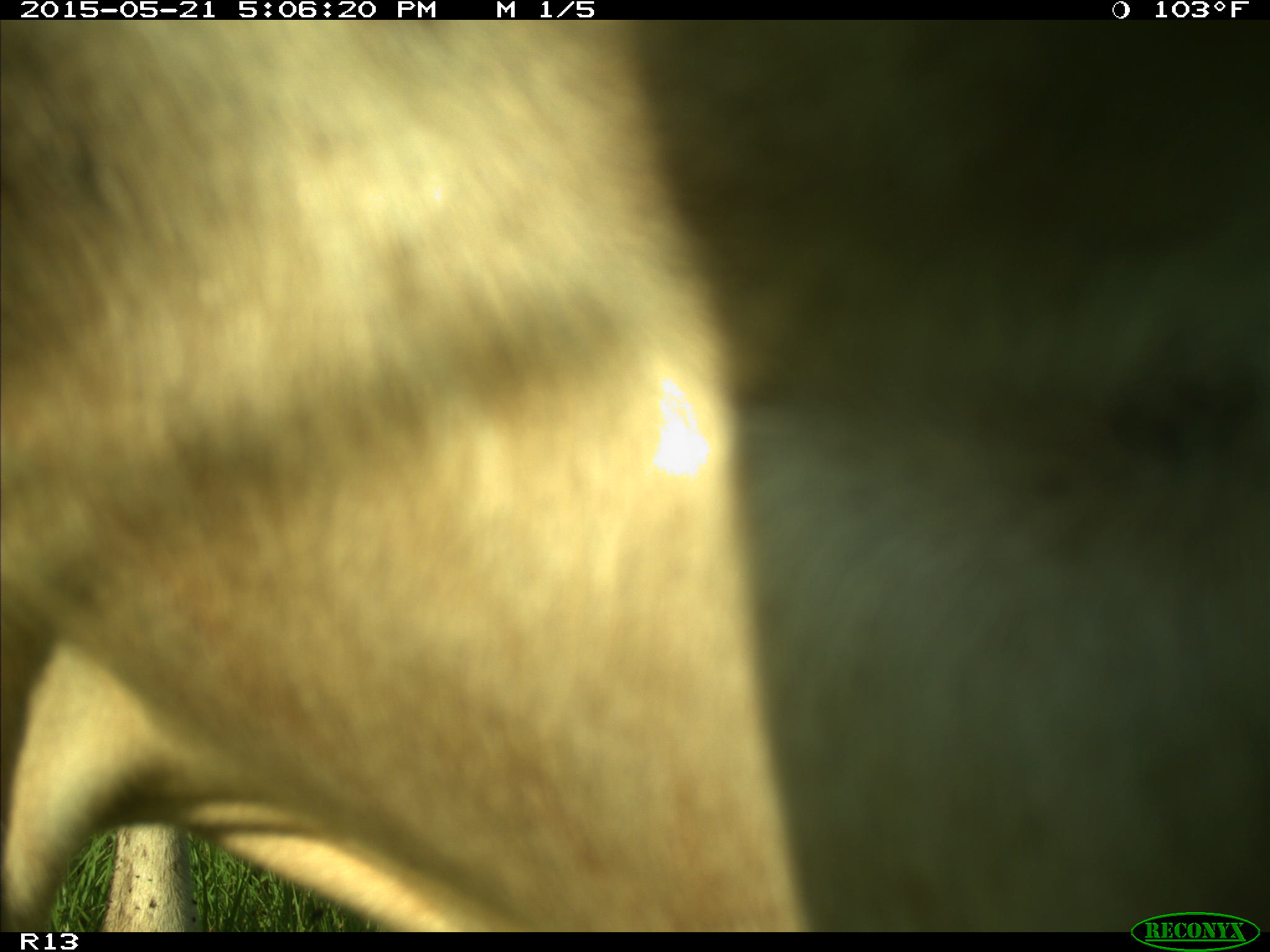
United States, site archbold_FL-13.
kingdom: Animalia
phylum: Chordata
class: Mammalia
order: Artiodactyla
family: Bovidae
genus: Bos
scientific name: Bos taurus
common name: domestic cow